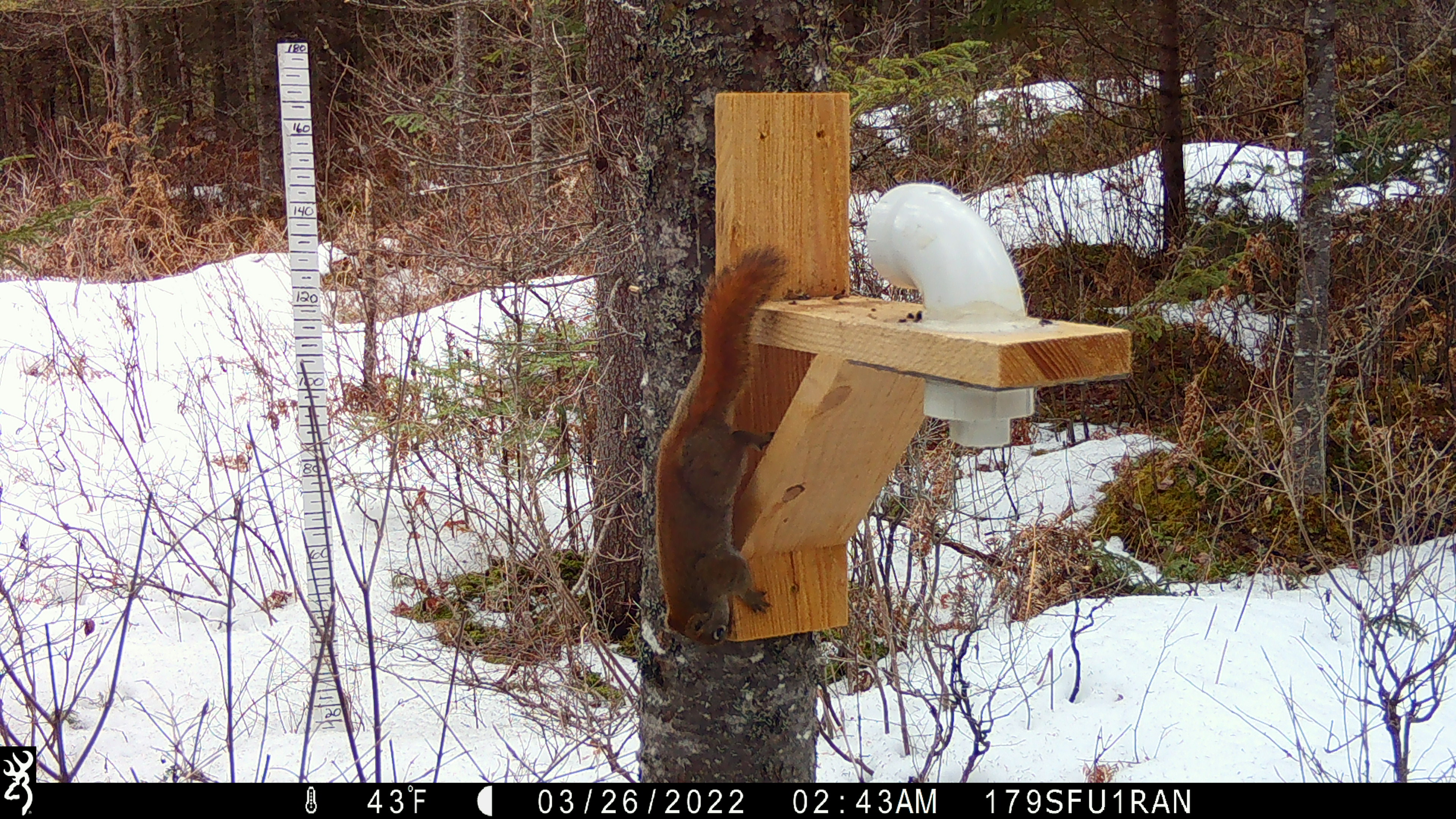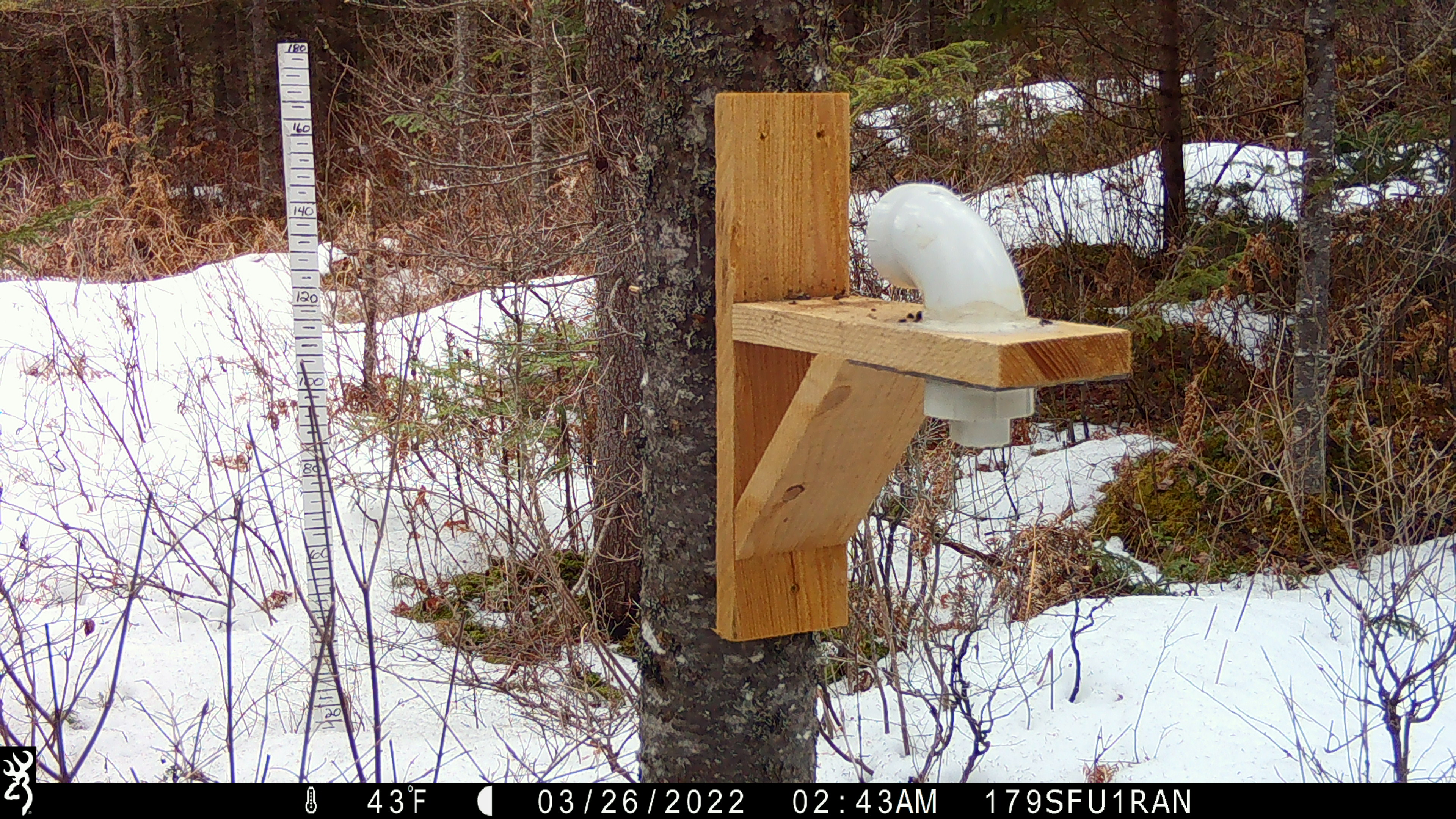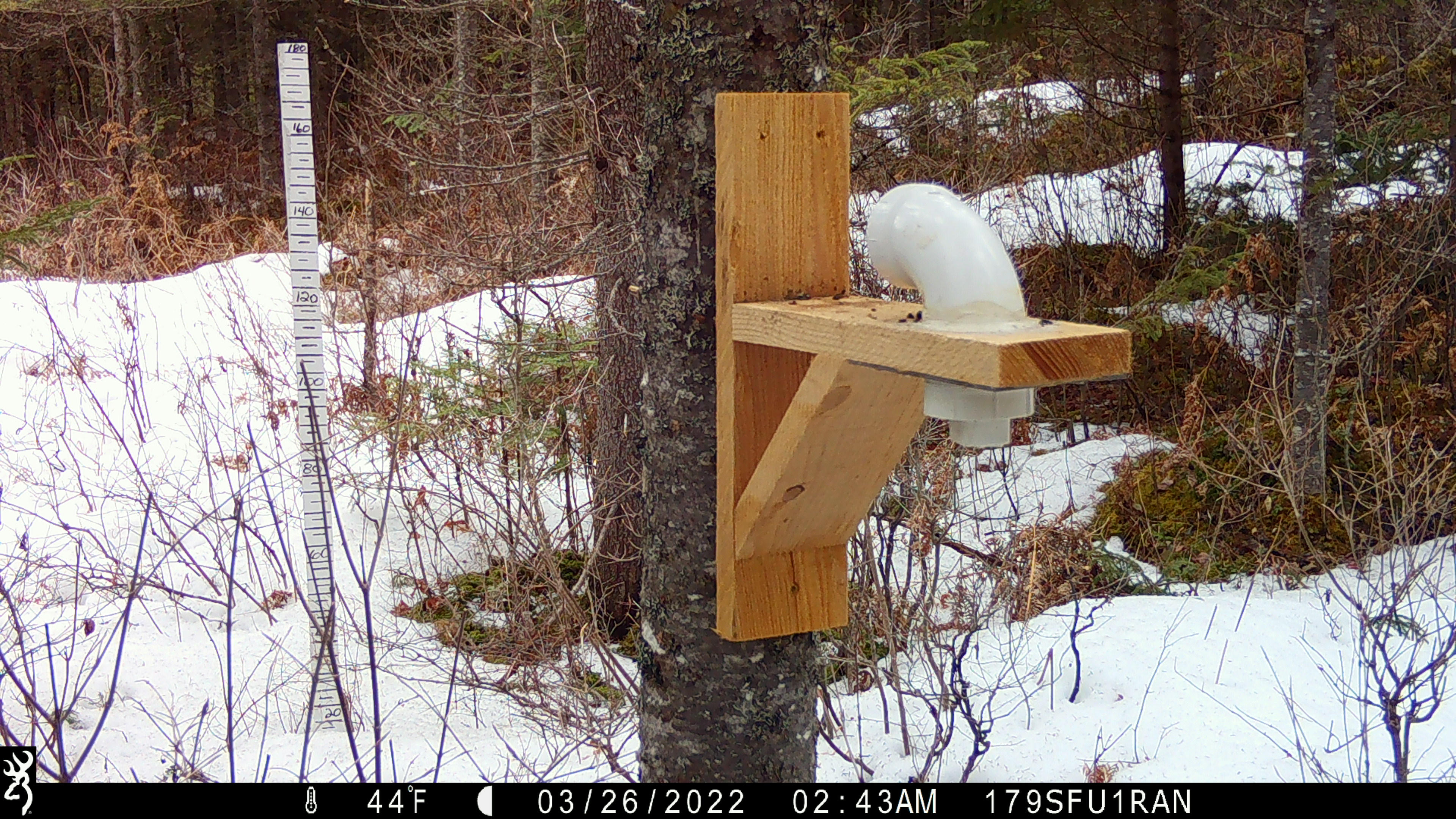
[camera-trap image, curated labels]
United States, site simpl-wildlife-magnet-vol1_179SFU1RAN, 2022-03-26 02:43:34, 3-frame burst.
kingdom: Animalia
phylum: Chordata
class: Mammalia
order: Rodentia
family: Sciuridae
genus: Tamiasciurus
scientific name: Tamiasciurus hudsonicus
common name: red squirrel